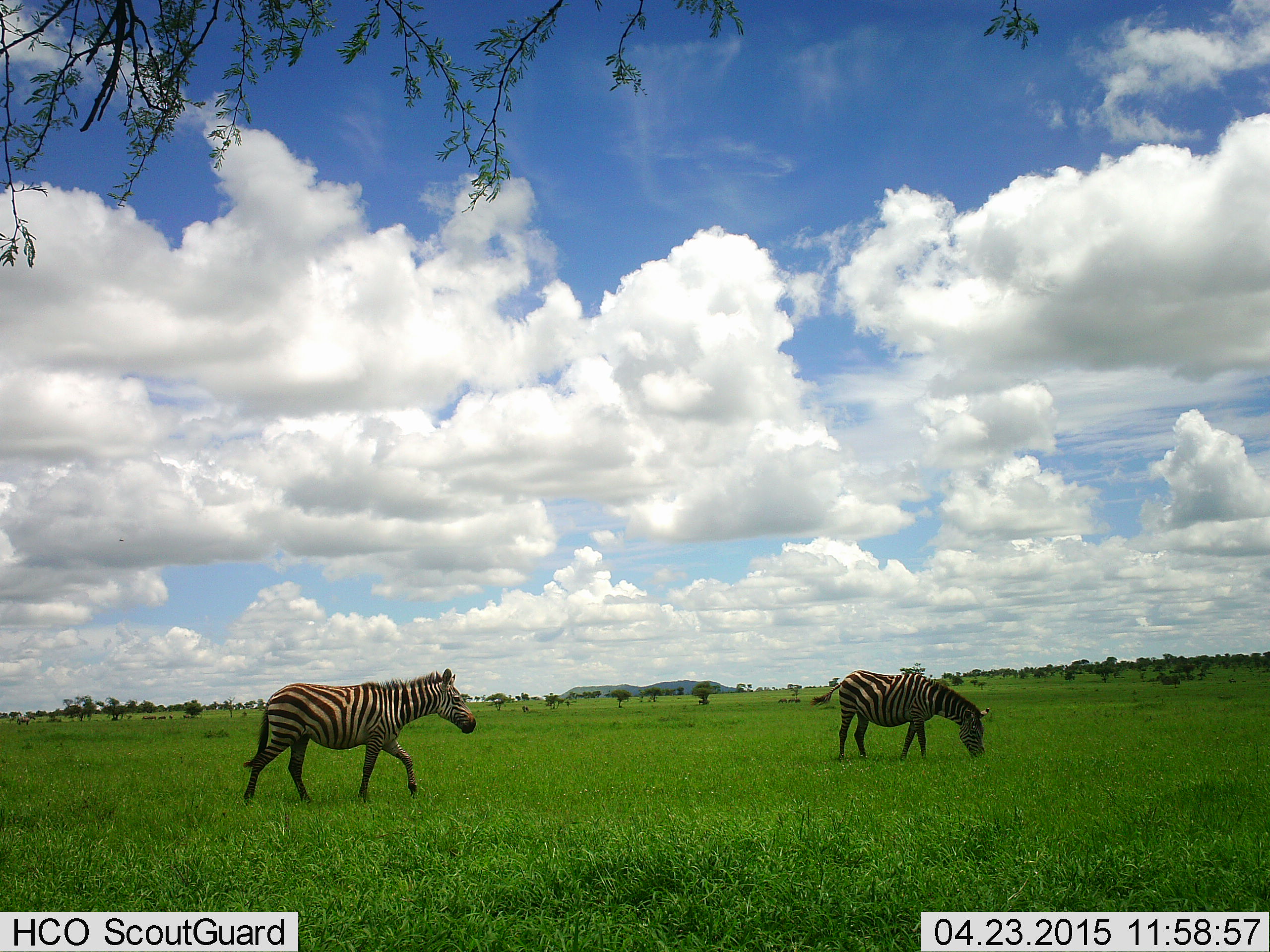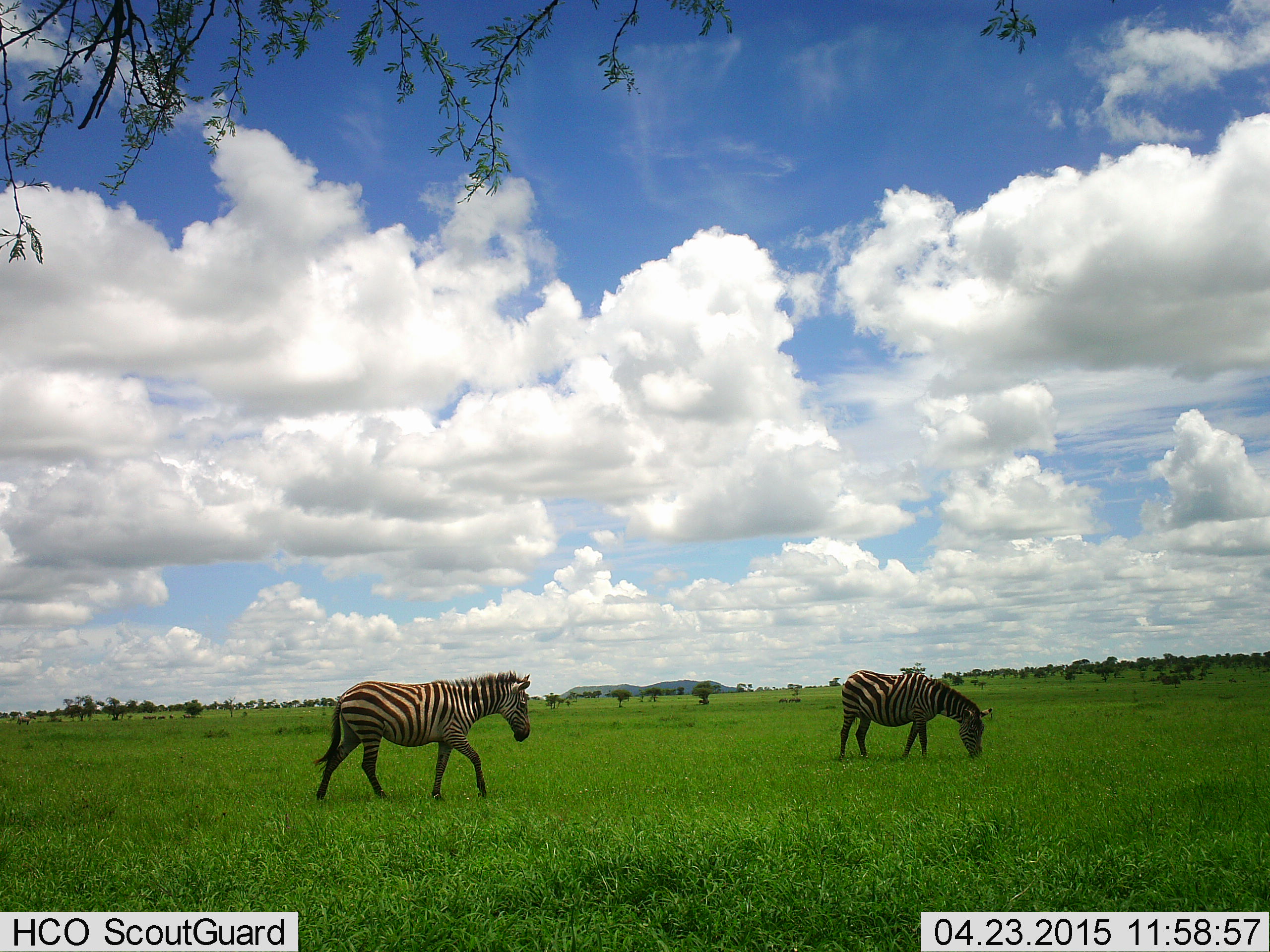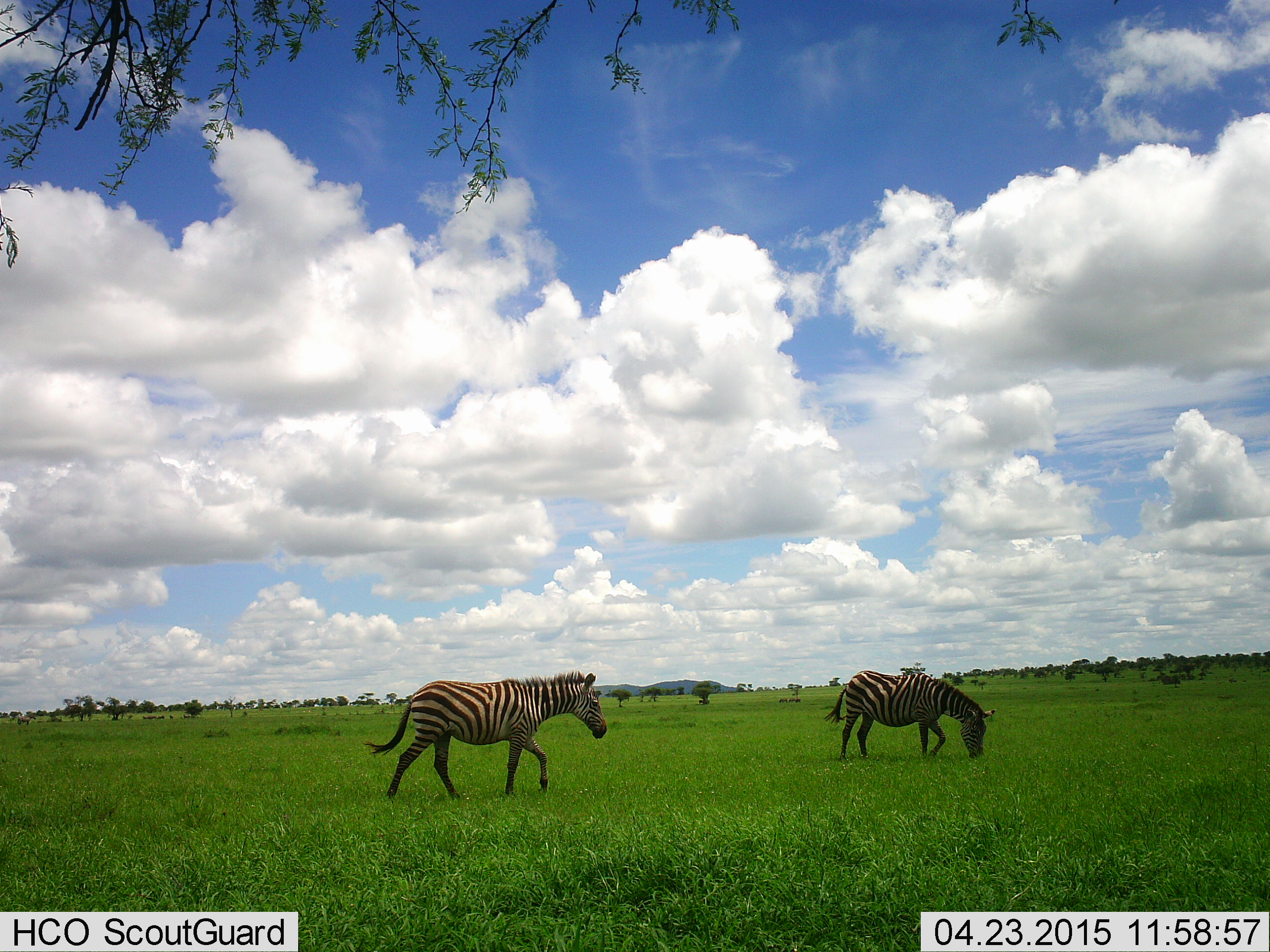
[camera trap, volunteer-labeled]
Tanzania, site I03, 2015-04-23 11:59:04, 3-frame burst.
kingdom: Animalia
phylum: Chordata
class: Mammalia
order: Perissodactyla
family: Equidae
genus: Equus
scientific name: Equus quagga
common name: plains zebra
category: zebra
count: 2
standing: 40%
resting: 0%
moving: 70%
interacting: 0%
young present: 0%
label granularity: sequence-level